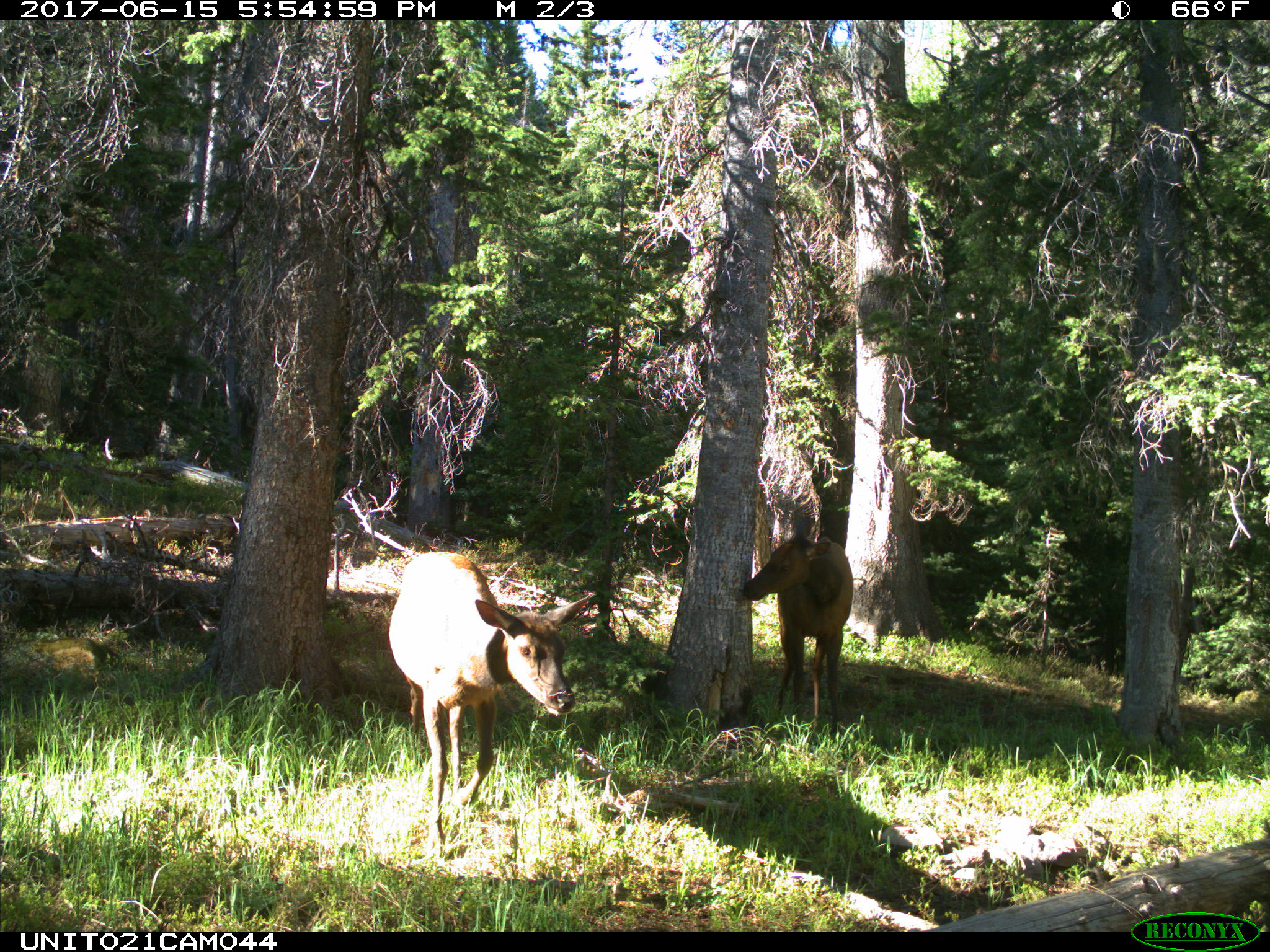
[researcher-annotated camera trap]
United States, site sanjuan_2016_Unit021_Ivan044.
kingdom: Animalia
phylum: Chordata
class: Mammalia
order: Artiodactyla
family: Cervidae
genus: Cervus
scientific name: Cervus elaphus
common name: red deer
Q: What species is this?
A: Cervus elaphus (red deer).